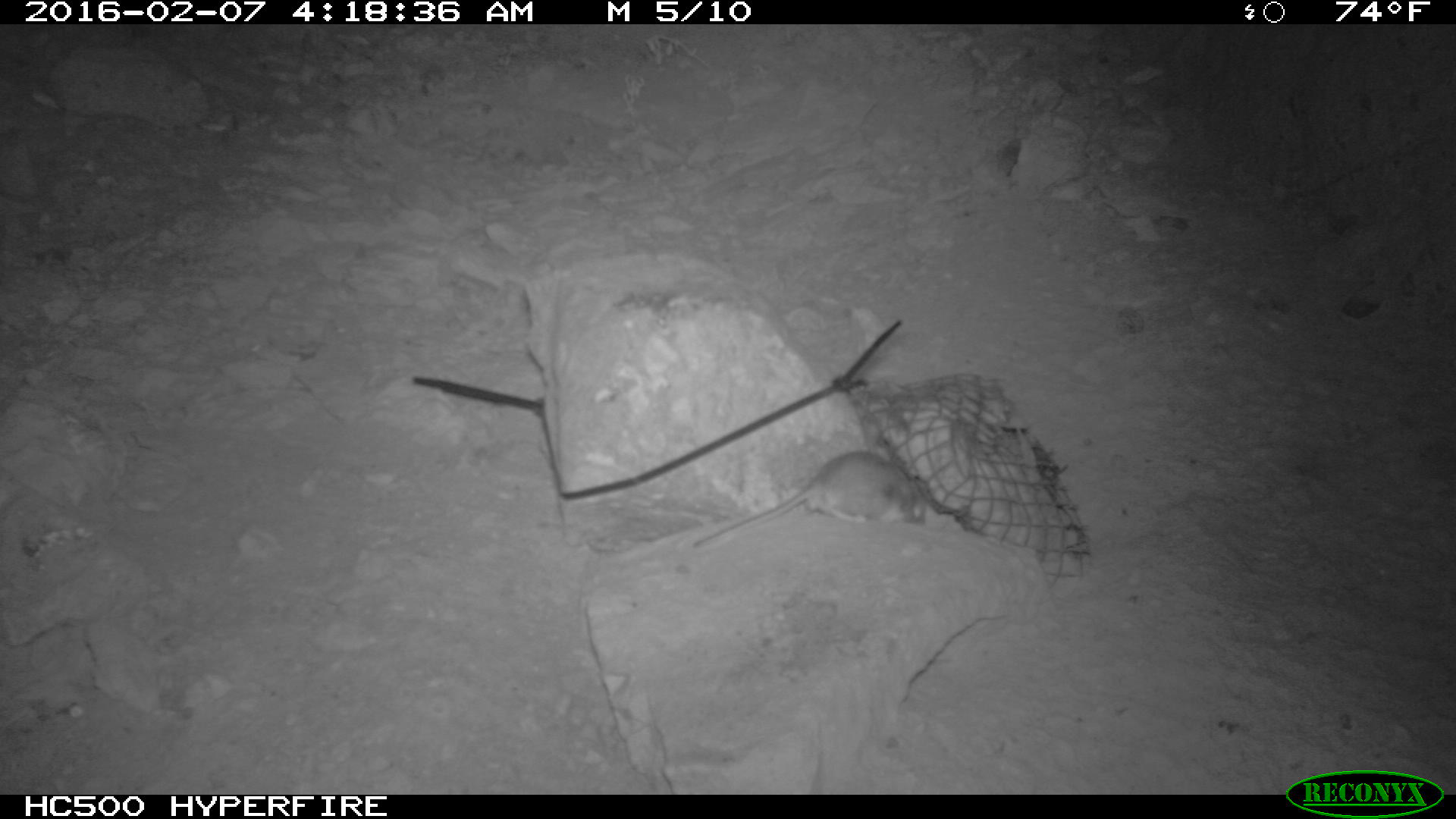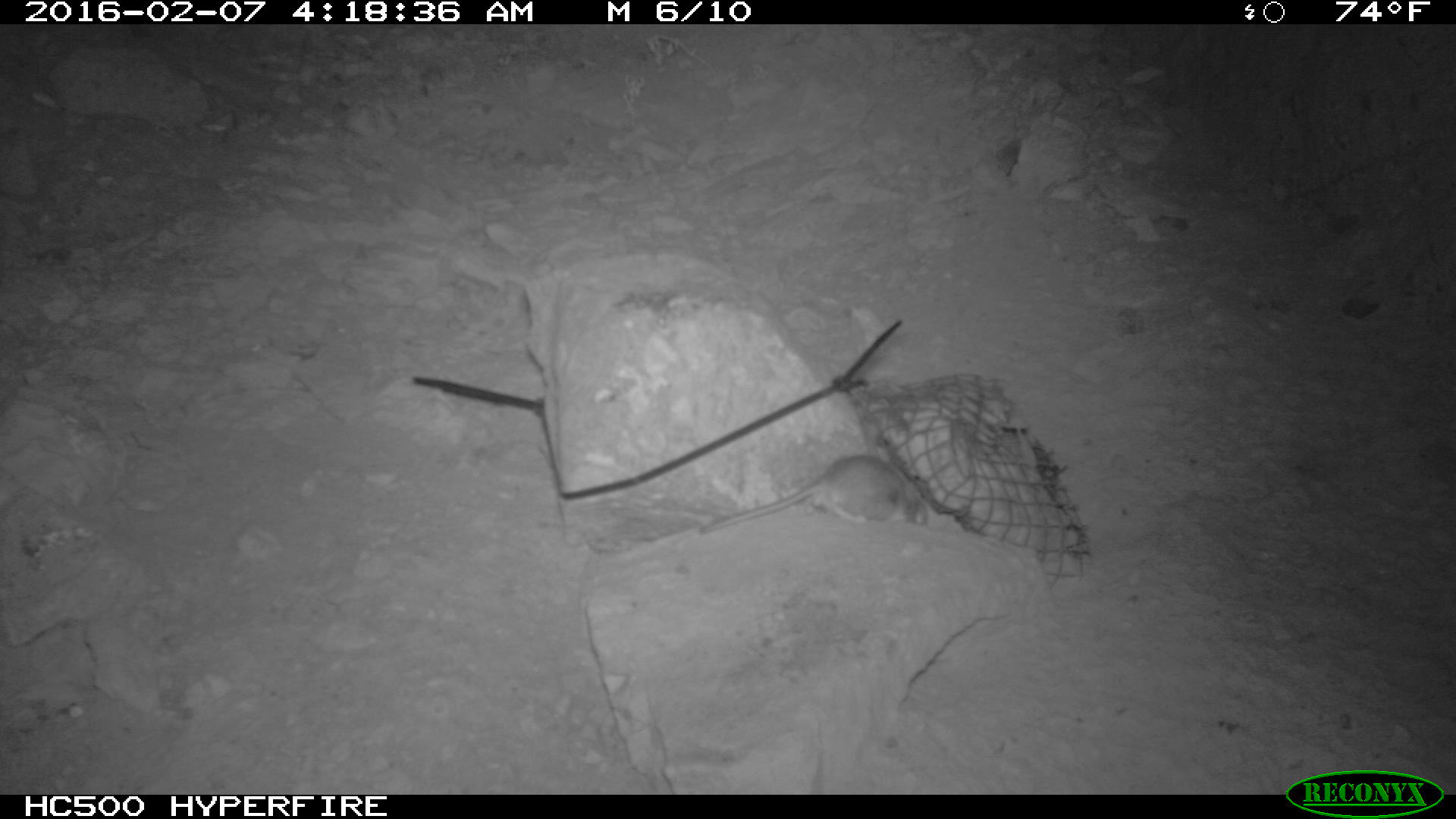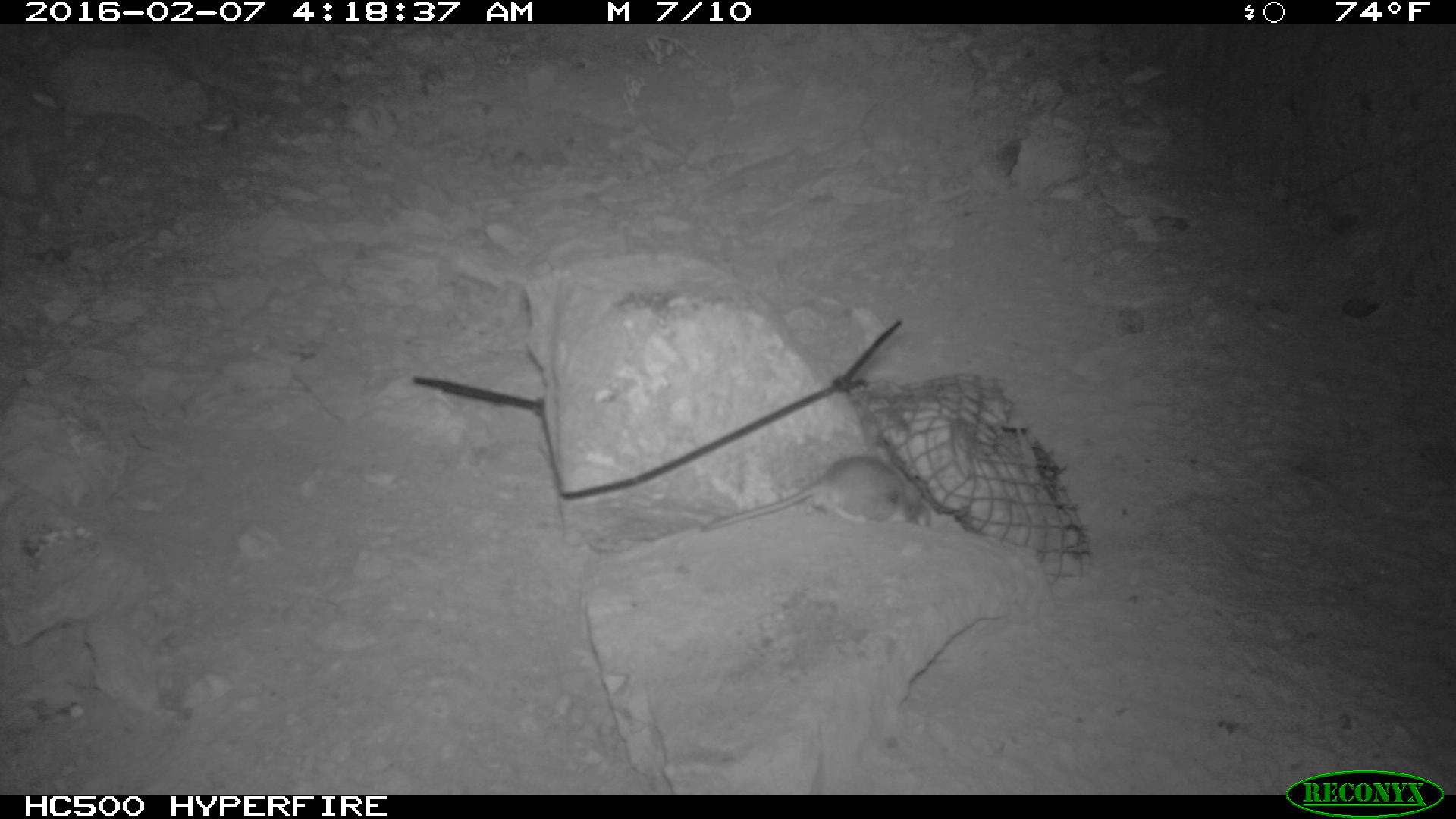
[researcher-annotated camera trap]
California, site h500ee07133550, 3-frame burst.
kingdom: Animalia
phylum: Chordata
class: Mammalia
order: Rodentia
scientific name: Rodentia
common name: rodent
Rodent (Rodentia).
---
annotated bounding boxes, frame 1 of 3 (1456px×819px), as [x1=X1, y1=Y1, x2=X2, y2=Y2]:
rodent: [x1=687, y1=448, x2=933, y2=550]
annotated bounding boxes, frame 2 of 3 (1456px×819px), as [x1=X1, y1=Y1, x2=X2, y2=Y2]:
rodent: [x1=701, y1=454, x2=927, y2=533]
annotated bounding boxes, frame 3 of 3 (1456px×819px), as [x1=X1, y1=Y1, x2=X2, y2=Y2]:
rodent: [x1=701, y1=455, x2=930, y2=532]